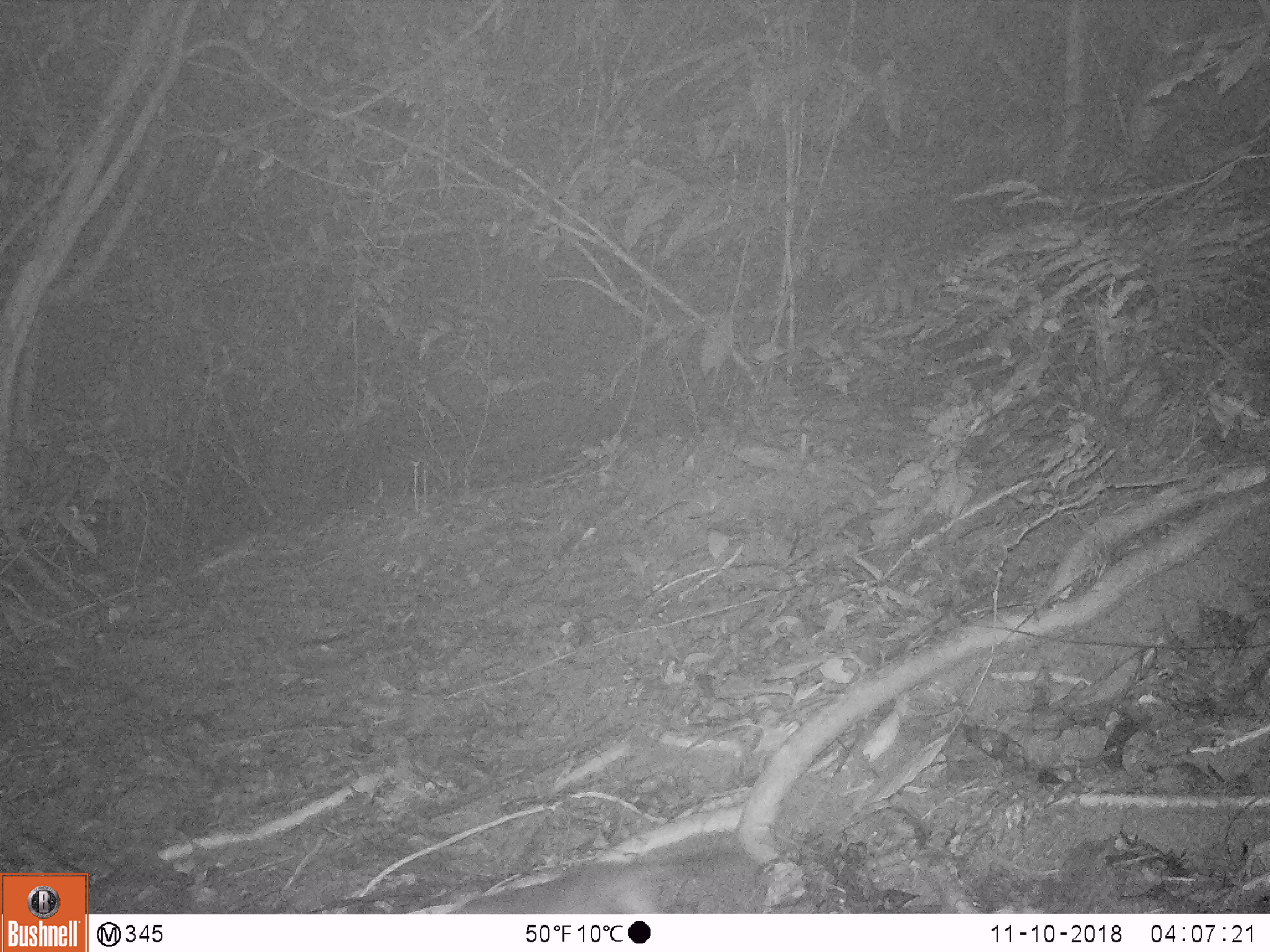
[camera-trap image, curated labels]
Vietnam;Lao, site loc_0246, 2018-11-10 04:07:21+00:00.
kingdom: Animalia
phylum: Chordata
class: Mammalia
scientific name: Mammalia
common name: mammal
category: unidentified small mammal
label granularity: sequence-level